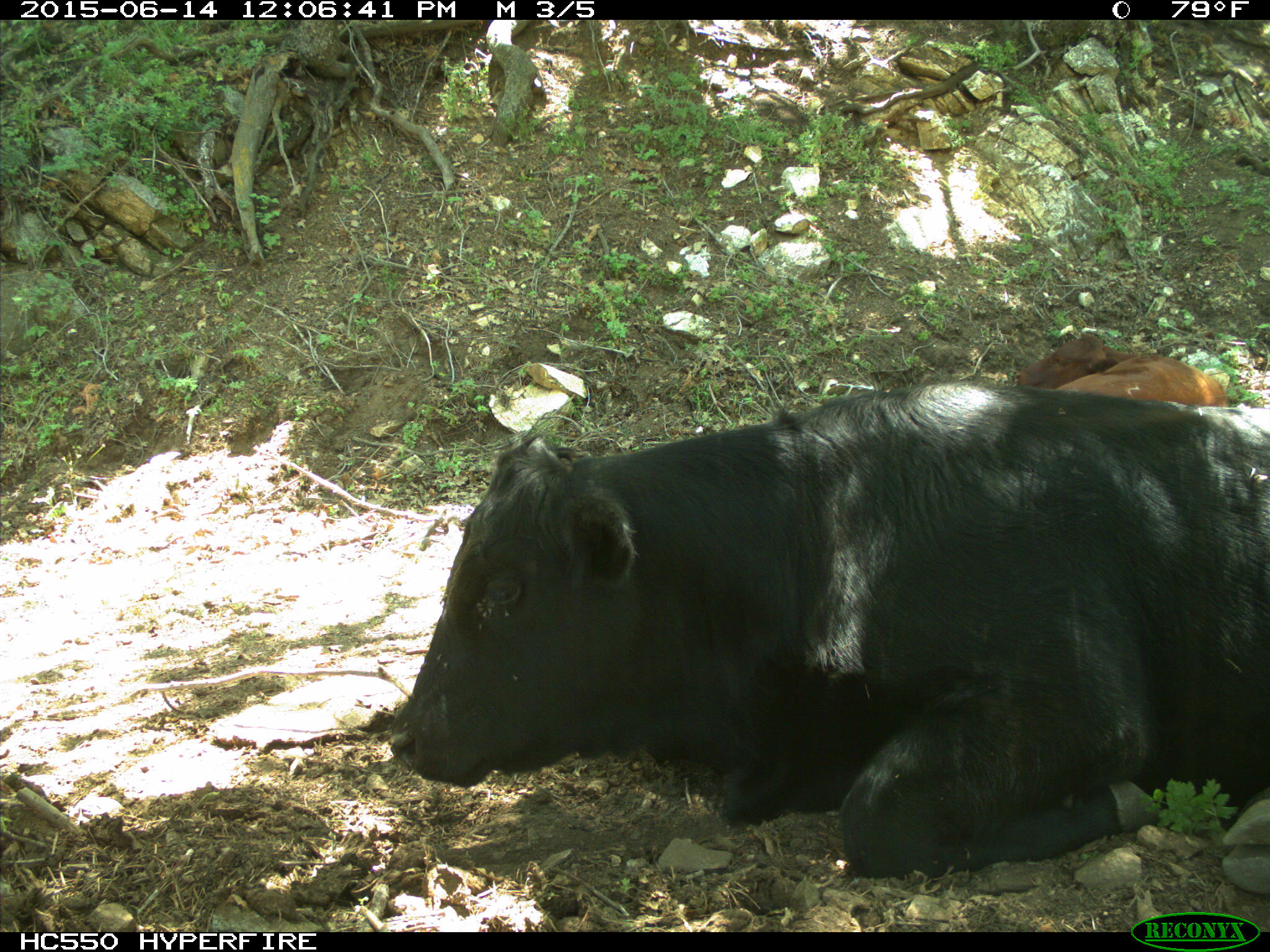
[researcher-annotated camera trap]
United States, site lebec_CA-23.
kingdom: Animalia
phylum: Chordata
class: Mammalia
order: Artiodactyla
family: Bovidae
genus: Bos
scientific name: Bos taurus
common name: domestic cow